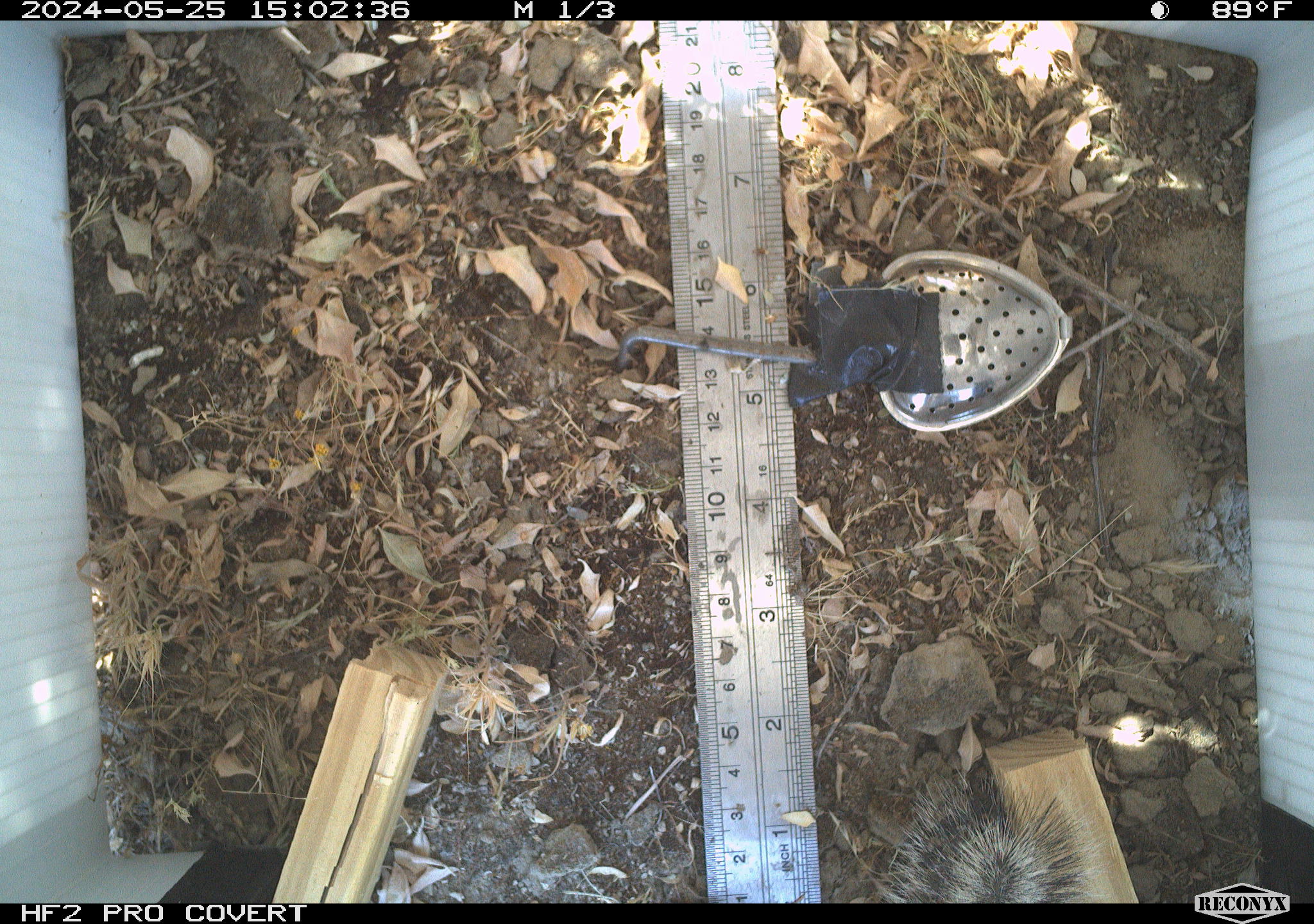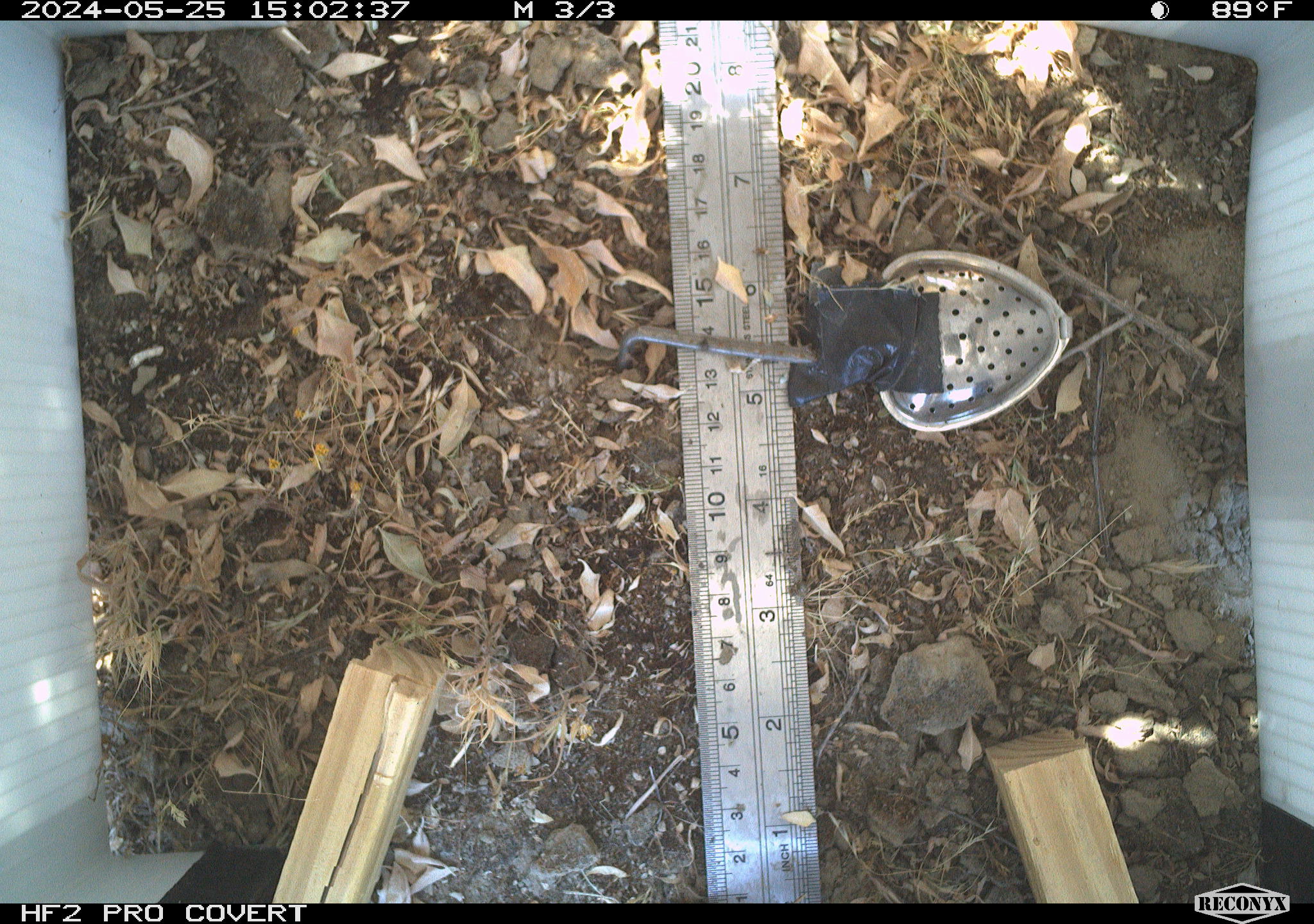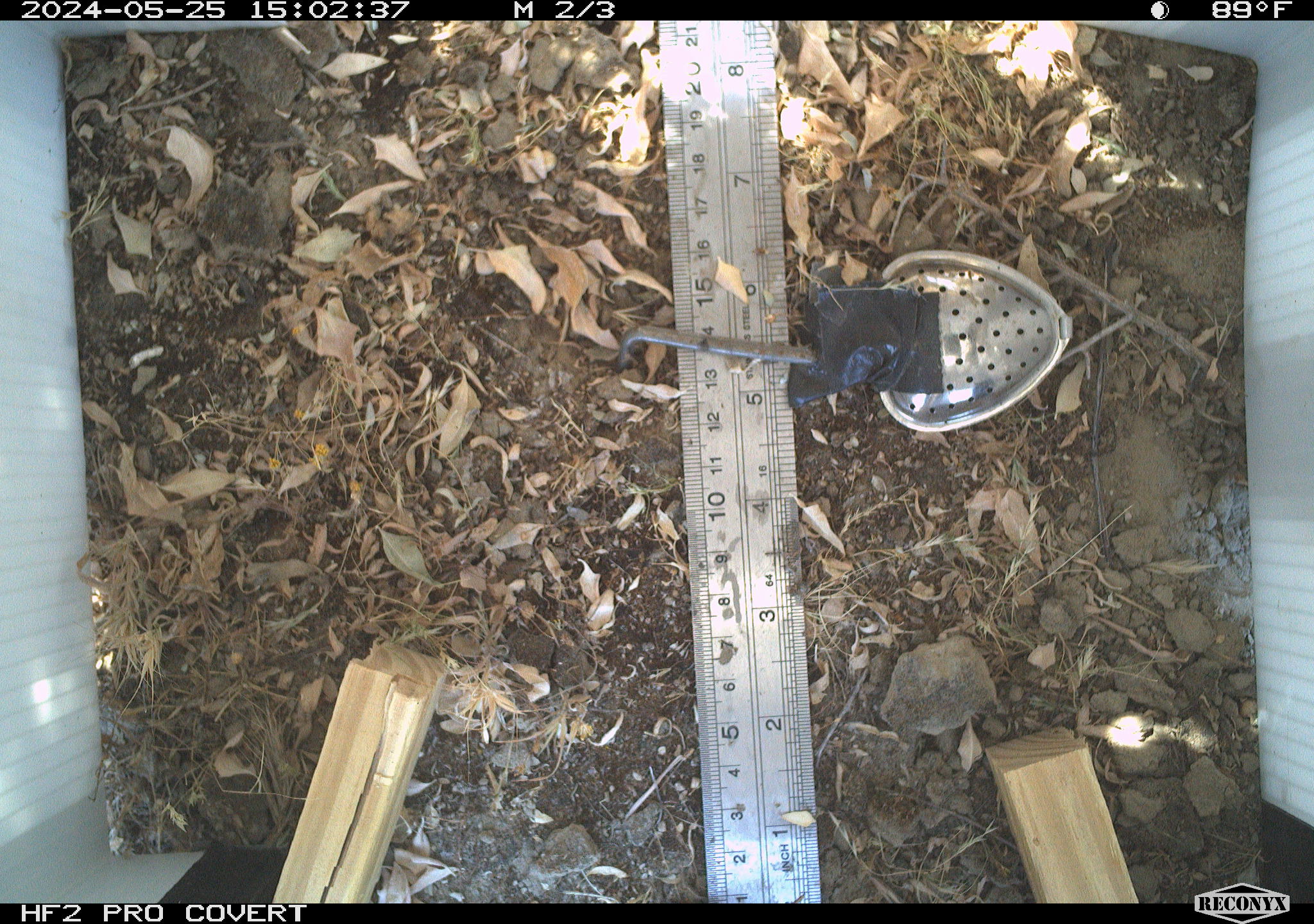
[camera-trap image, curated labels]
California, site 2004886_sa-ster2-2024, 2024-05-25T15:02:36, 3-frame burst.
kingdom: Animalia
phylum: Chordata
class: Mammalia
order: Rodentia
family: Sciuridae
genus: Ammospermophilus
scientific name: Ammospermophilus nelsoni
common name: nelson's antelope squirrel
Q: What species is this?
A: Nelson's antelope squirrel (Ammospermophilus nelsoni).